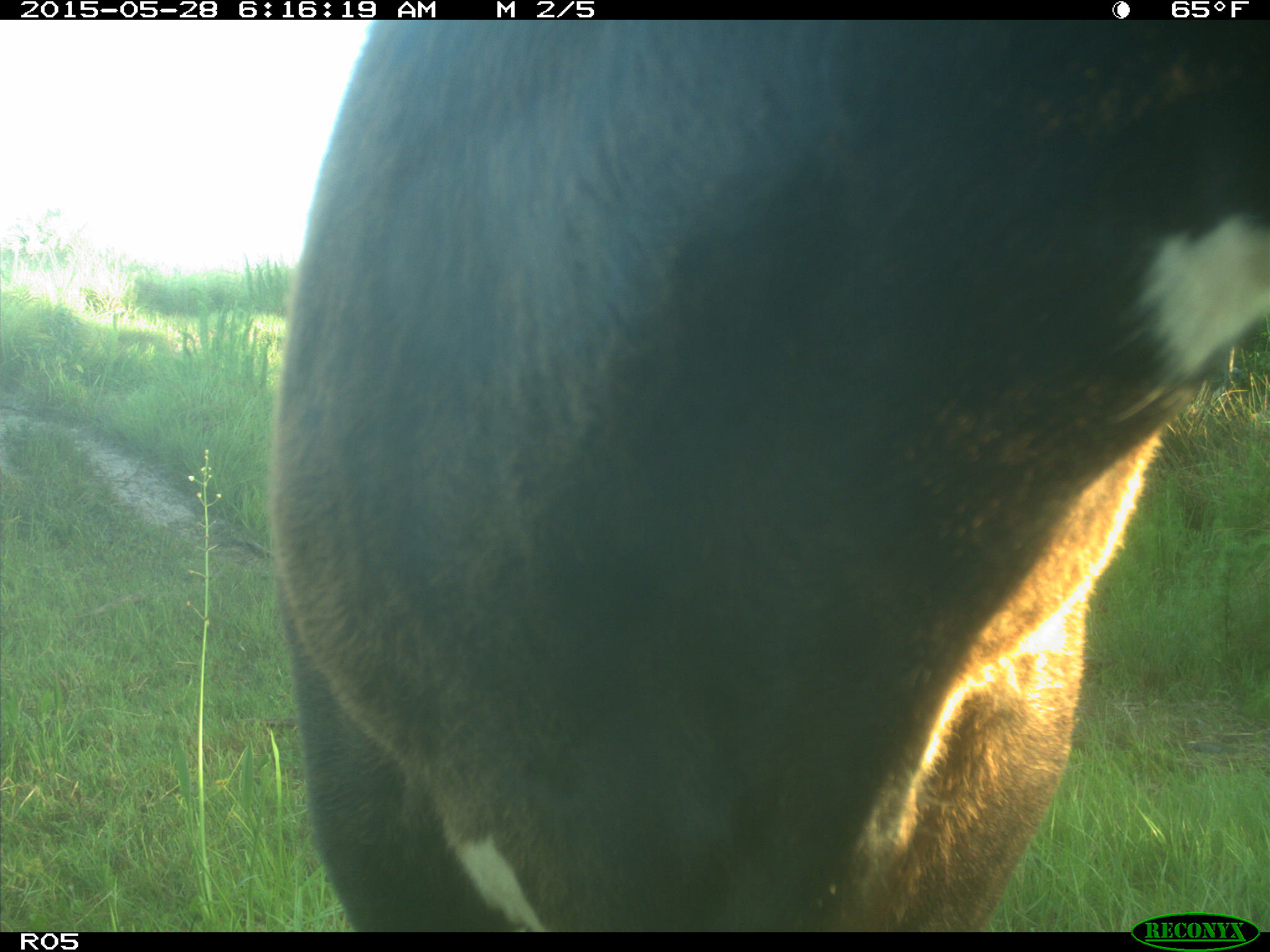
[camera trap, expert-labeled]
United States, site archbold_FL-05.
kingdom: Animalia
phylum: Chordata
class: Mammalia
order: Artiodactyla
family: Bovidae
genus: Bos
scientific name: Bos taurus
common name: domestic cow